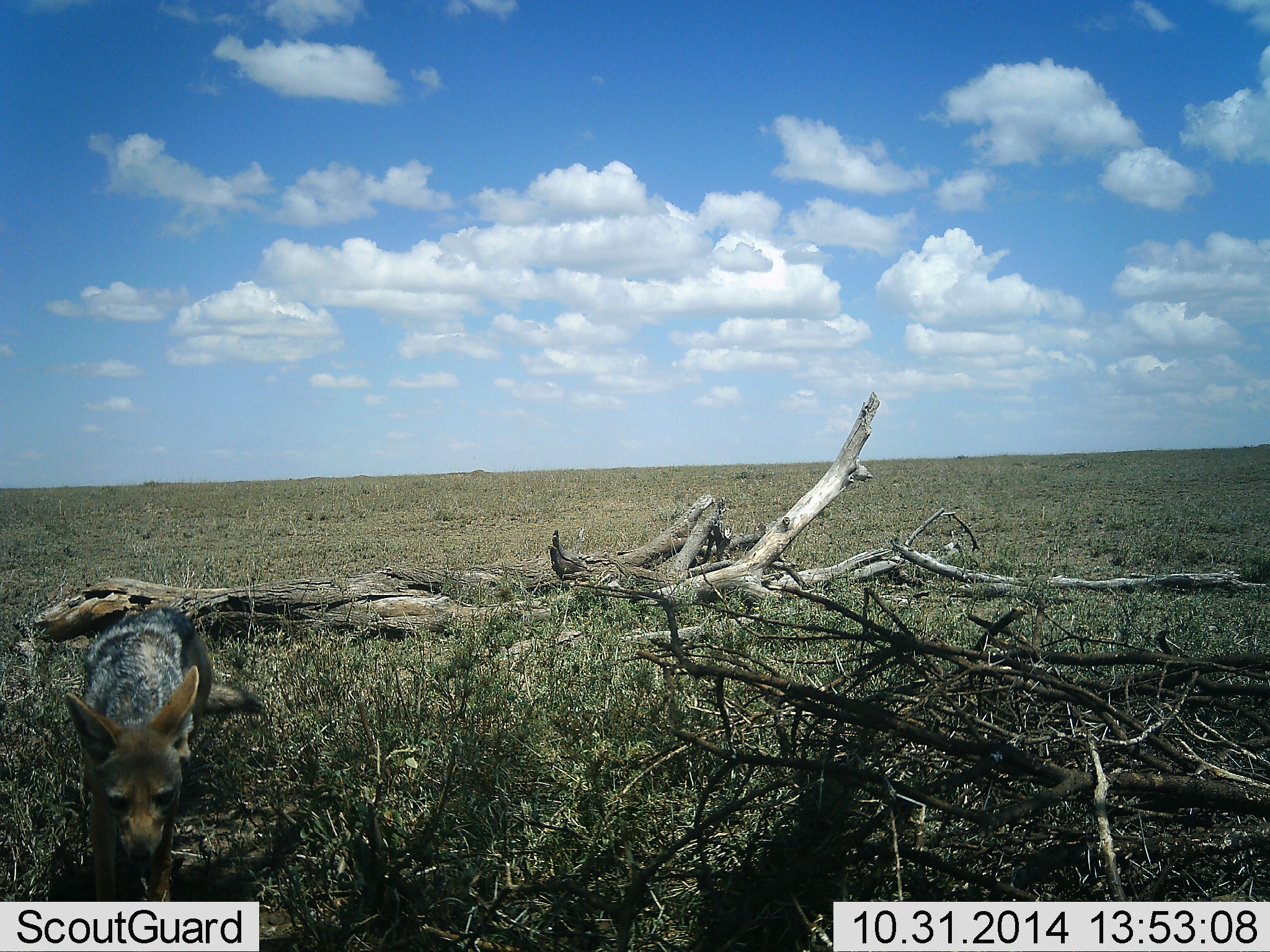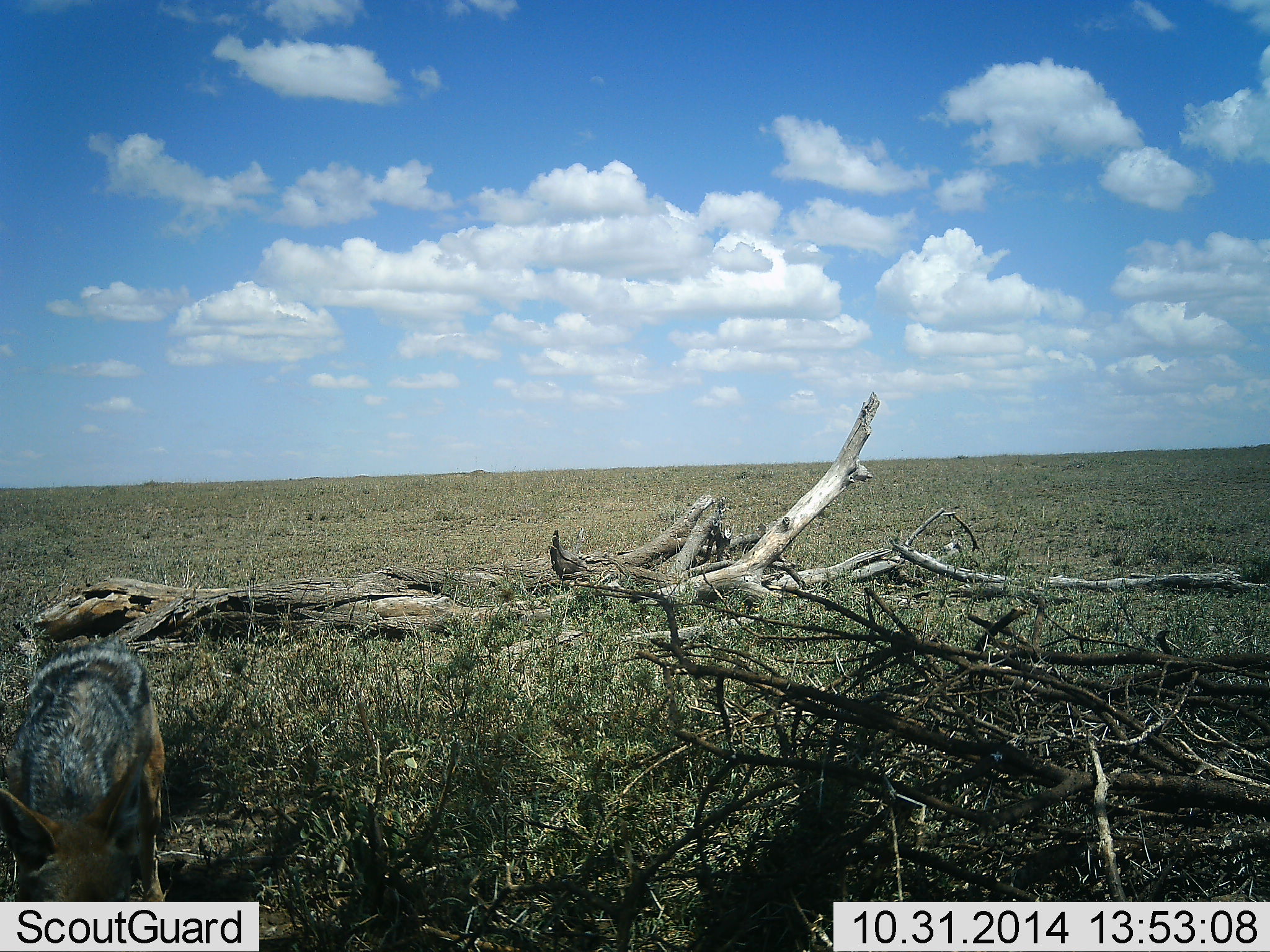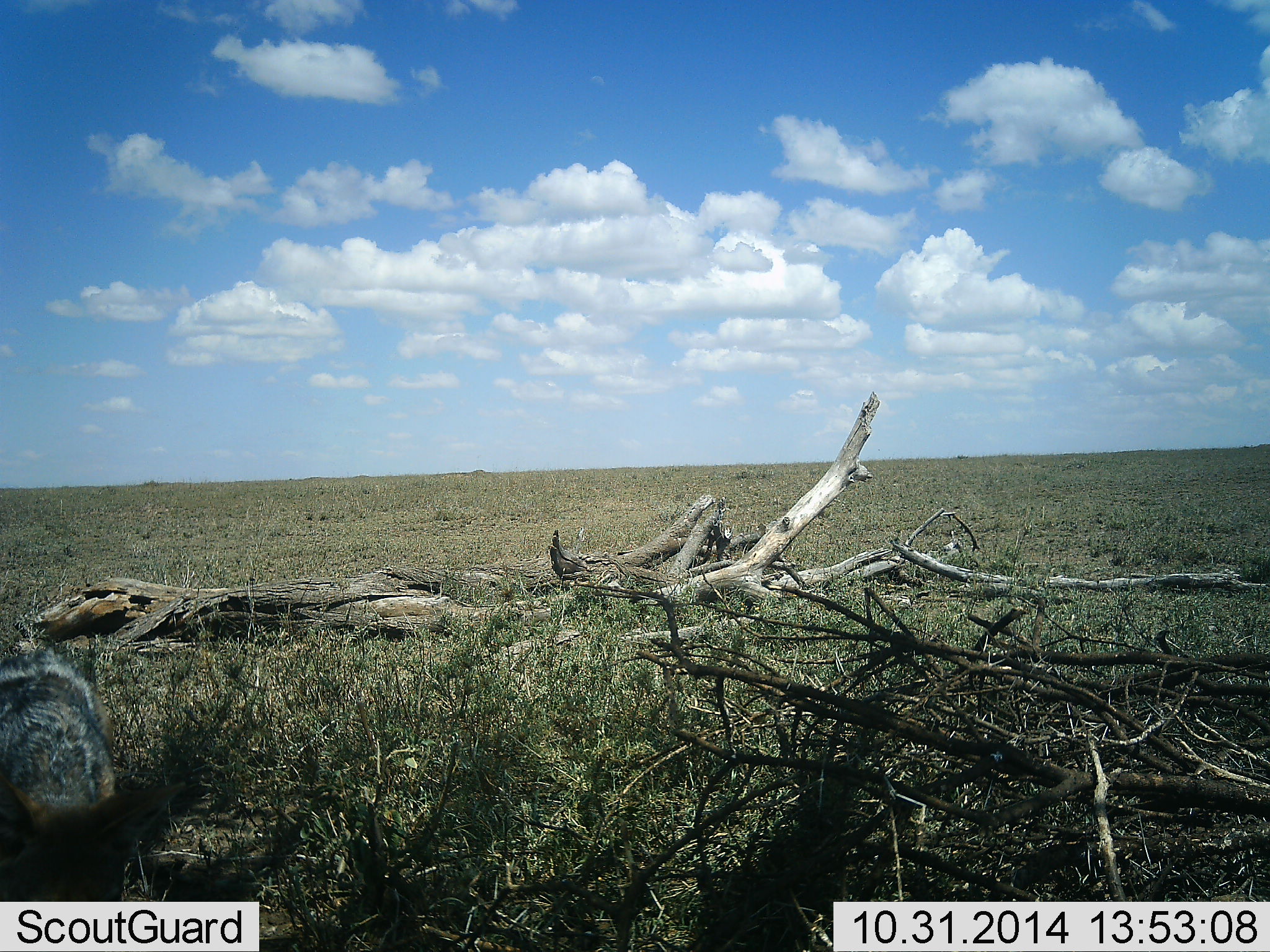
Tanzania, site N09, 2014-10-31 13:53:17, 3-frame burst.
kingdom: Animalia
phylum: Chordata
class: Mammalia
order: Carnivora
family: Canidae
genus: Lupulella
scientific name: Lupulella mesomelas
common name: black-backed jackal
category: jackal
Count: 1.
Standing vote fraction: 0%.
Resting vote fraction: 0%.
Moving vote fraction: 100%.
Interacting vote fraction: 0%.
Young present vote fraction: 0%.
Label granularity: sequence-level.